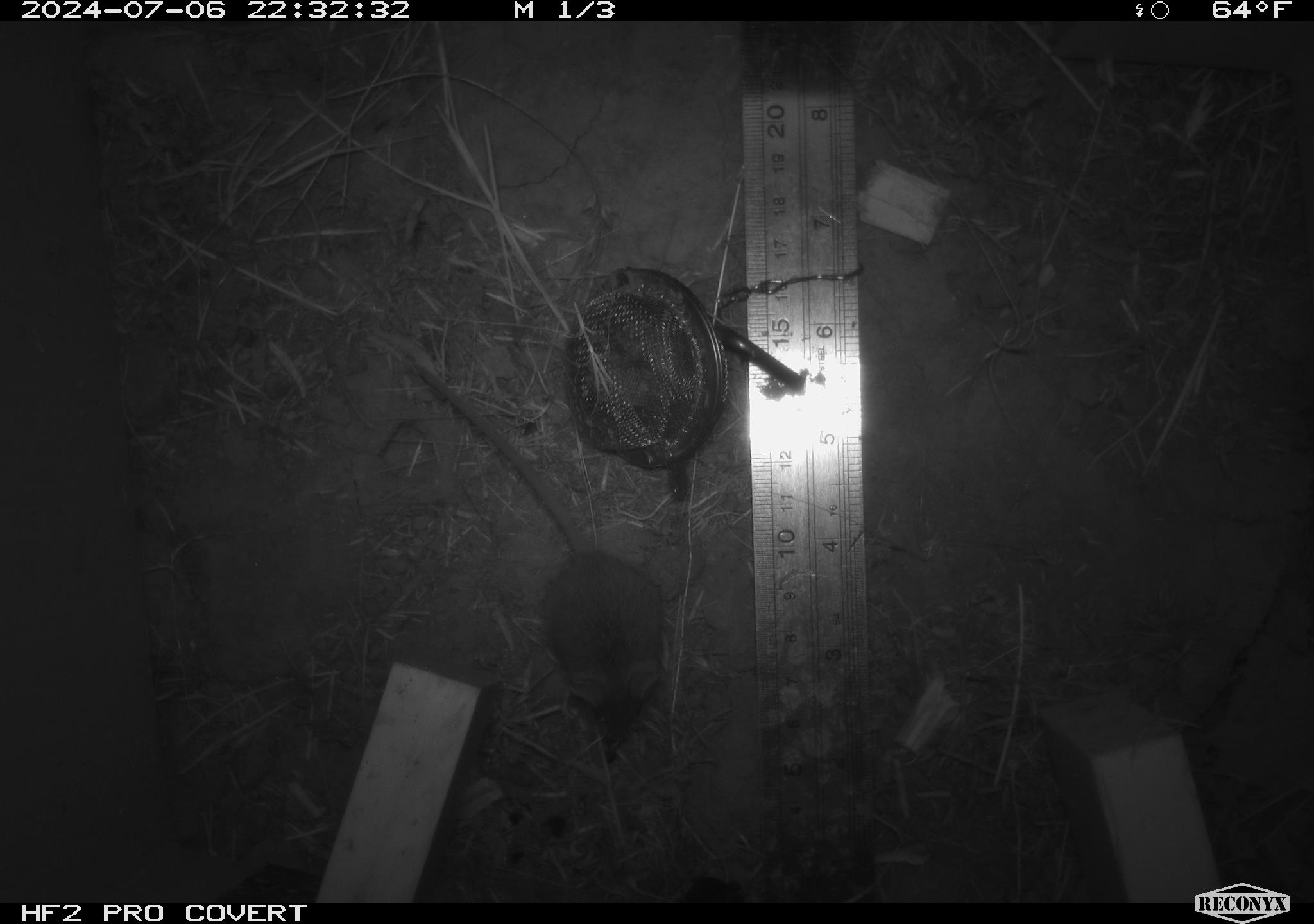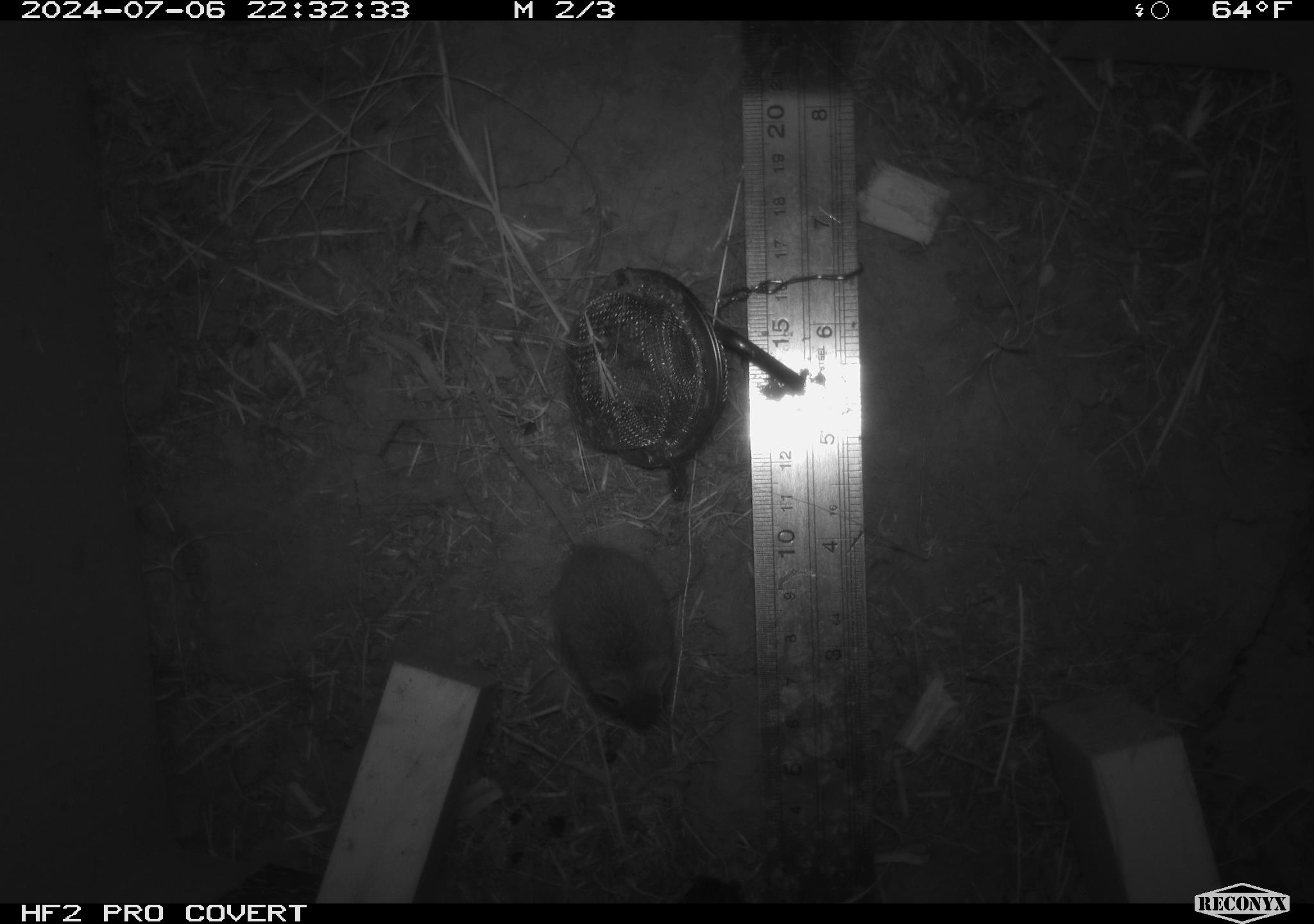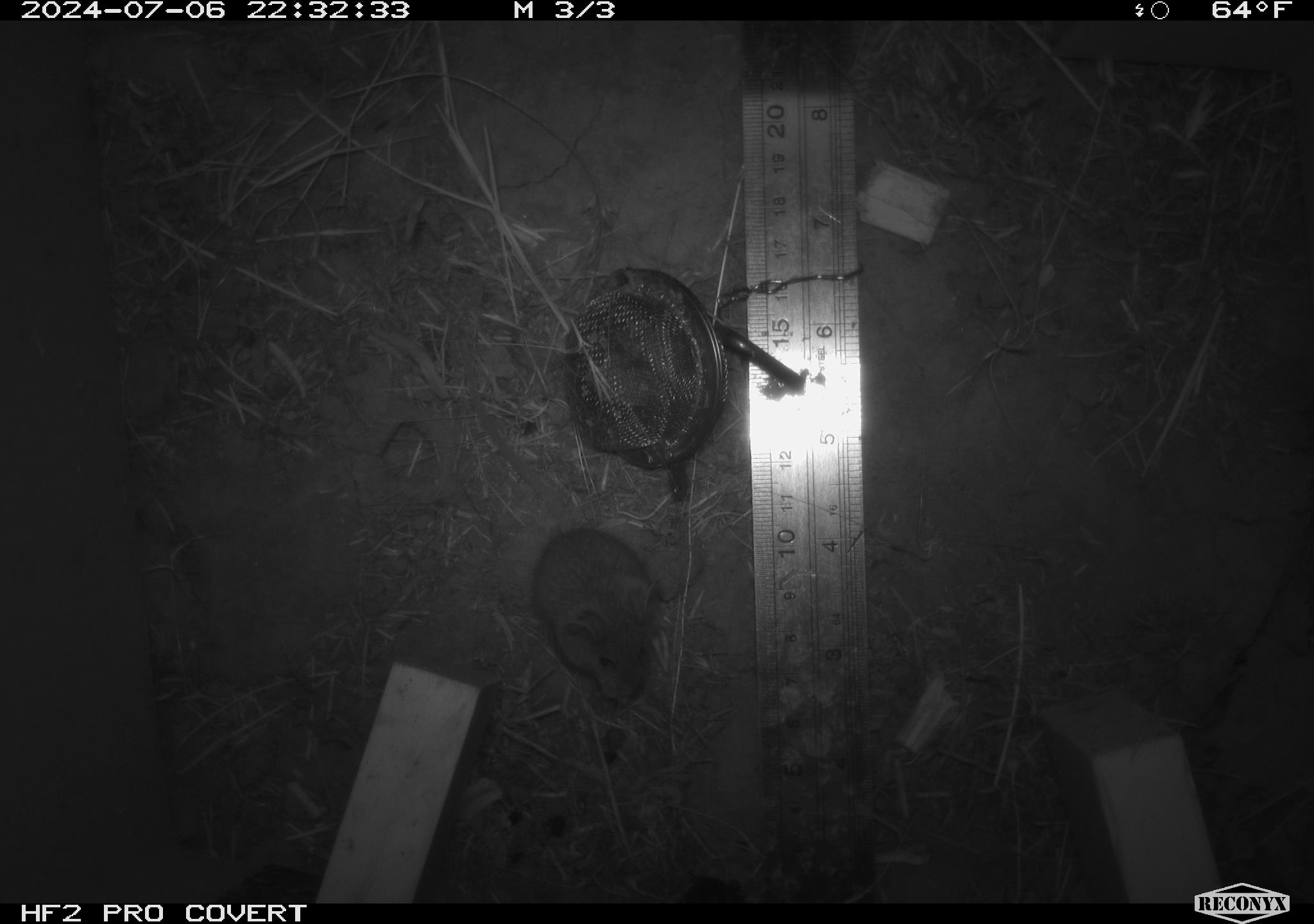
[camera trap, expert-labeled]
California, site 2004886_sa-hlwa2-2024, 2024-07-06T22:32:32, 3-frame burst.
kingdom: Animalia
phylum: Chordata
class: Mammalia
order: Rodentia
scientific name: Rodentia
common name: mouse species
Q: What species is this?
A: Mouse species (Rodentia).